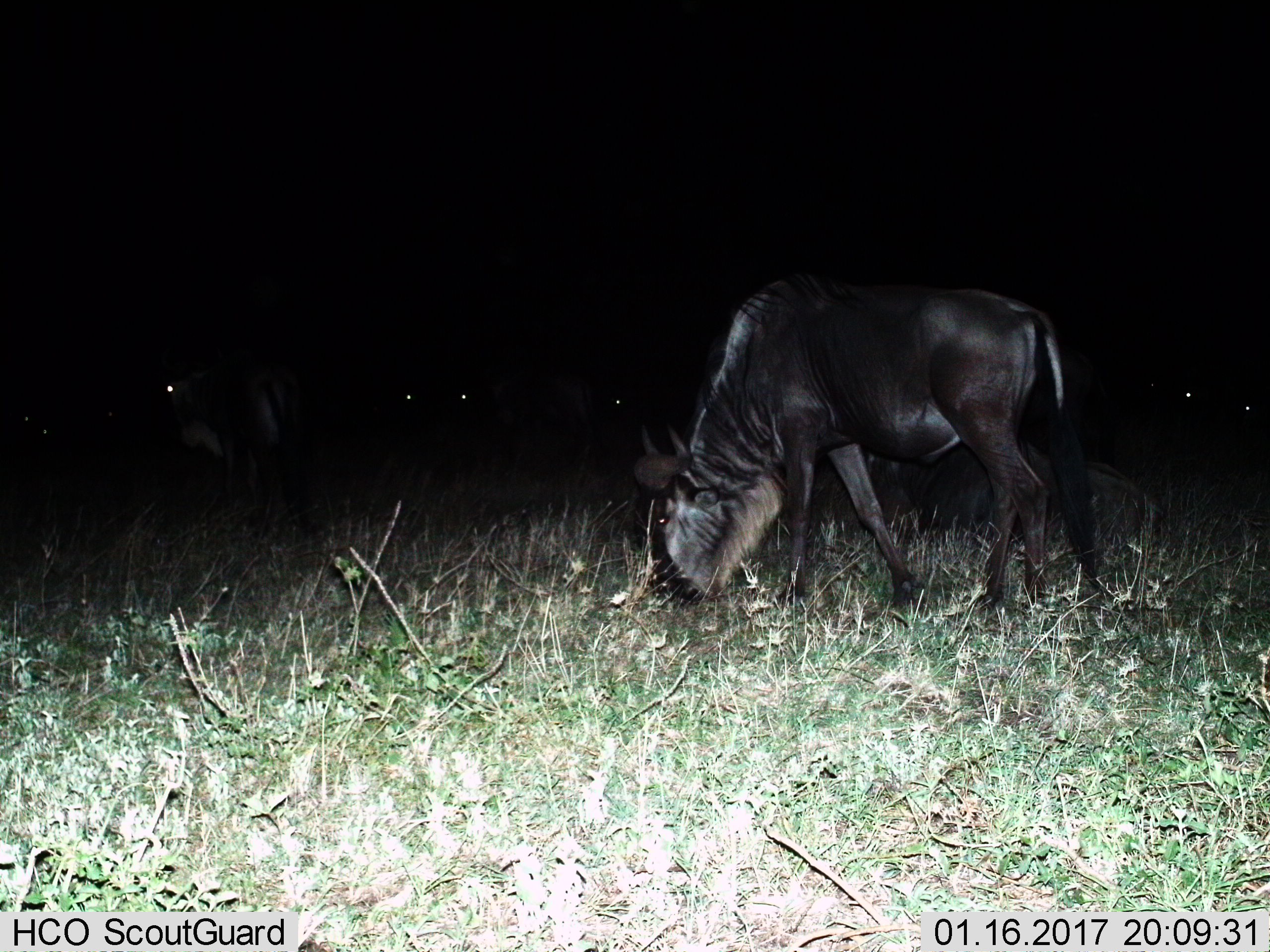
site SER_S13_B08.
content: unidentified animal